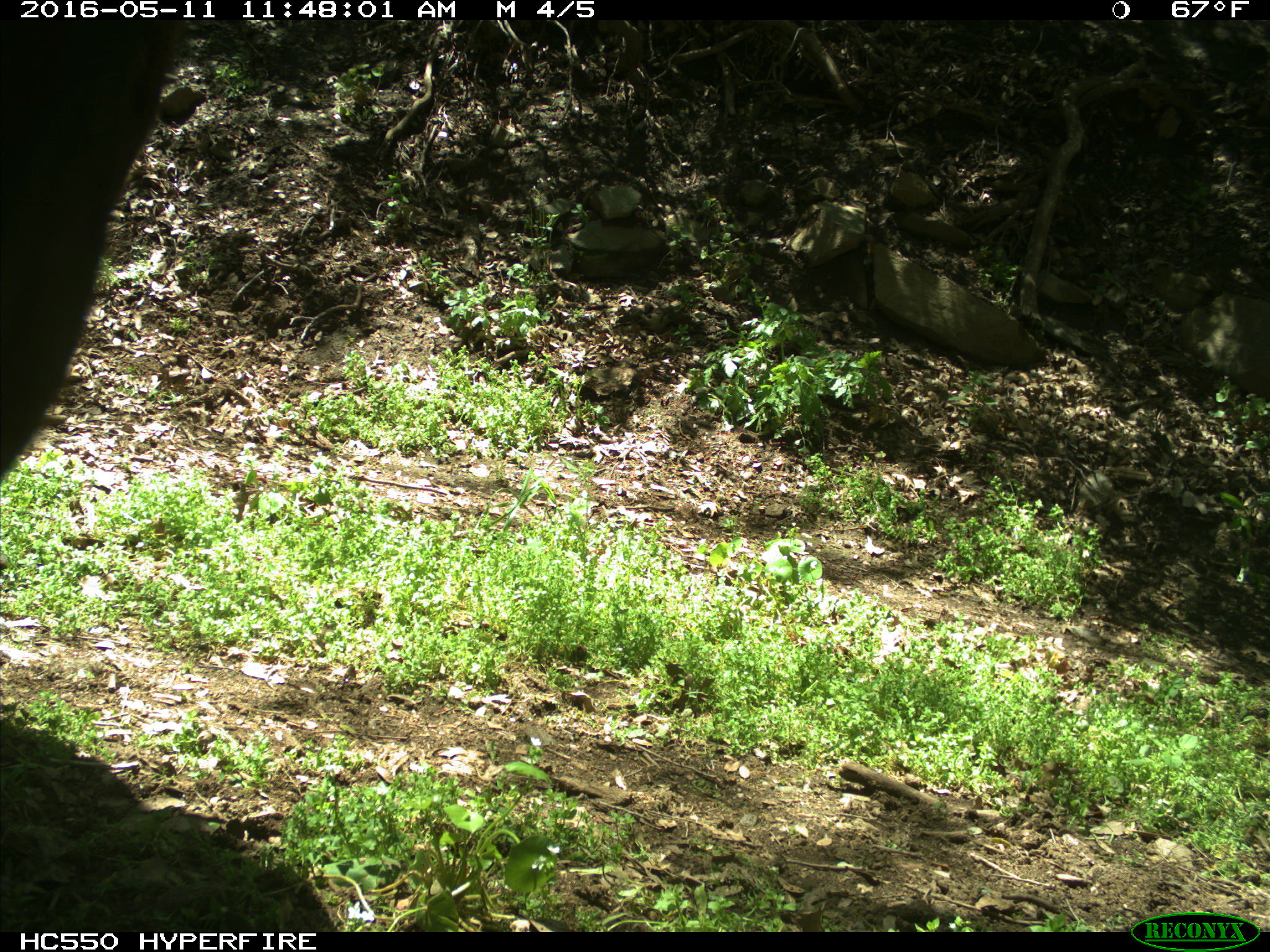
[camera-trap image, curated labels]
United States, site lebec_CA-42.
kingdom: Animalia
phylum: Chordata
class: Mammalia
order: Artiodactyla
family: Bovidae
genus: Bos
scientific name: Bos taurus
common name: domestic cow